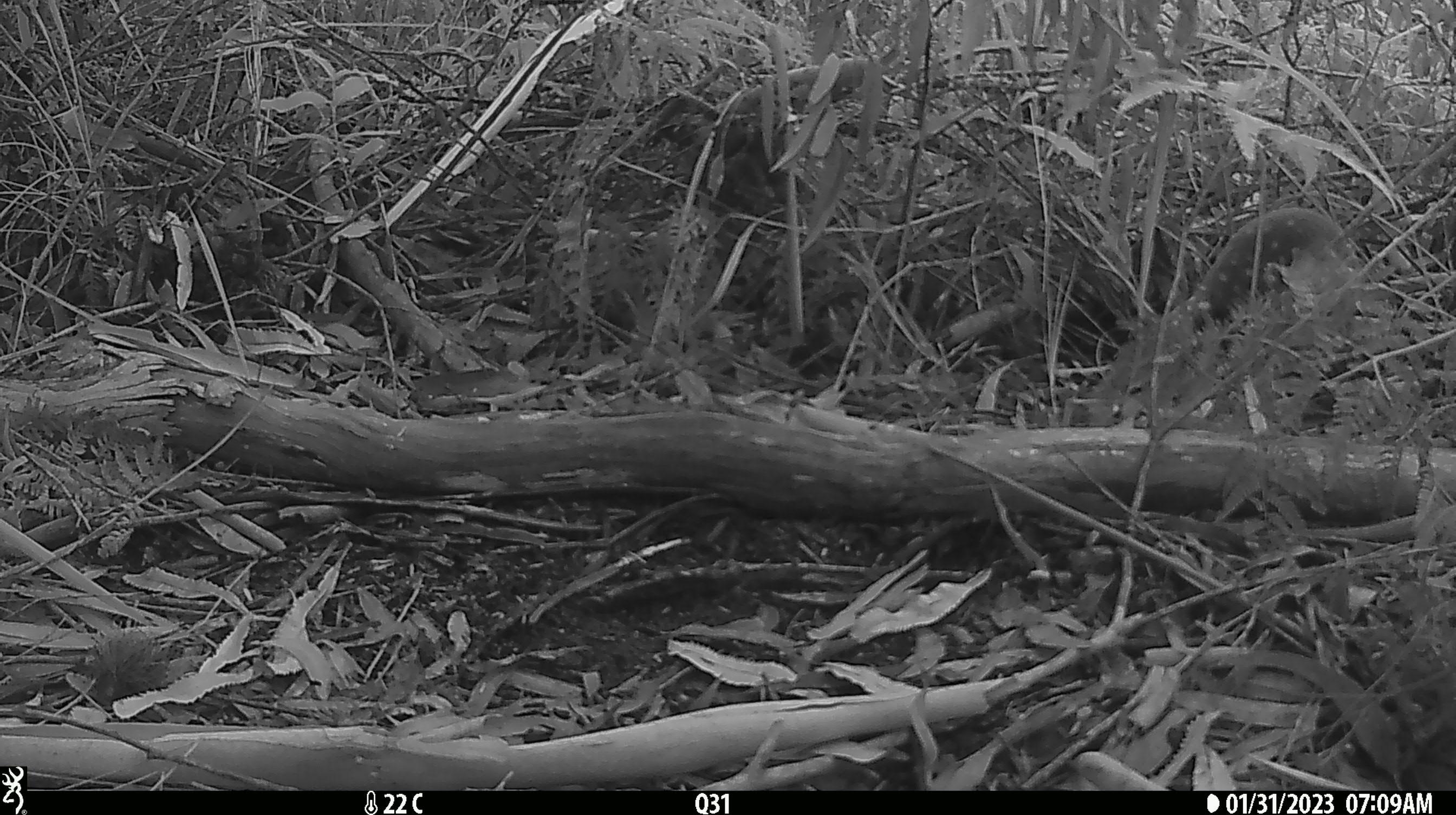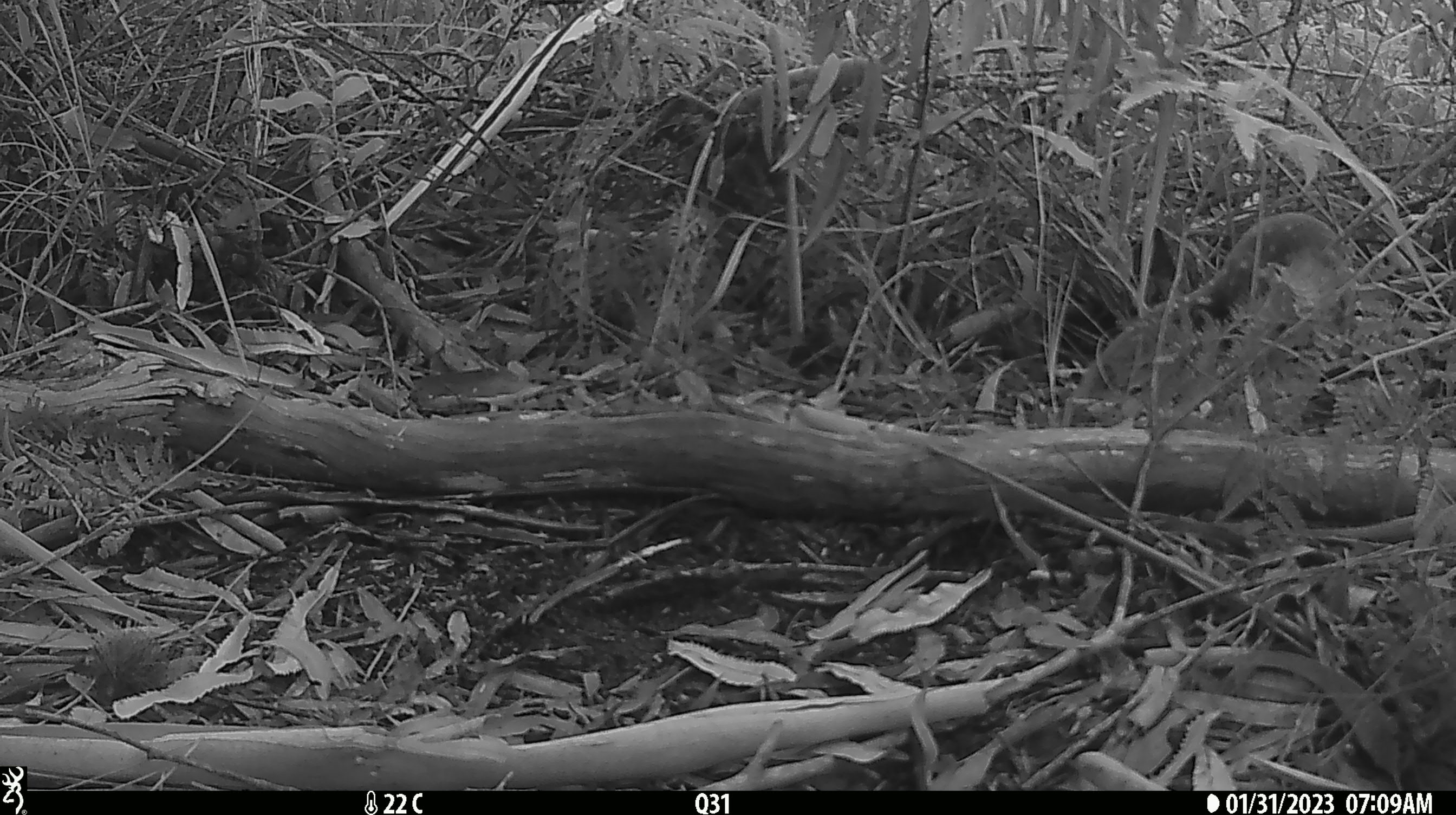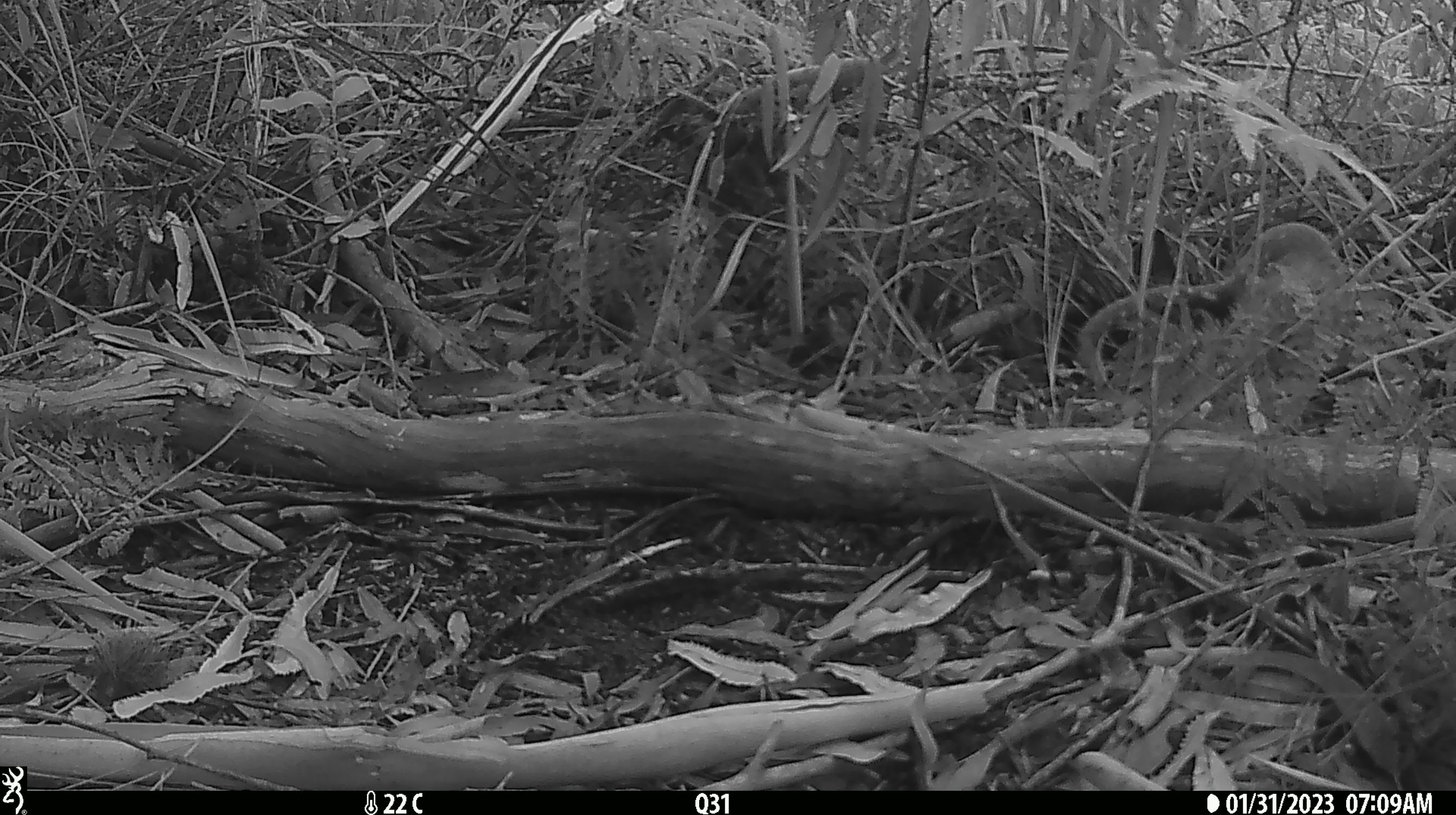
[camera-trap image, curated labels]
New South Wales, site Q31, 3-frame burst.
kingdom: Animalia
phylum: Chordata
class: Mammalia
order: Dasyuromorphia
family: Dasyuridae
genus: Dasyurus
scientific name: Dasyurus maculatus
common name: spotted-tailed quoll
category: quoll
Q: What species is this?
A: Quoll (spotted-tailed quoll) (Dasyurus maculatus).